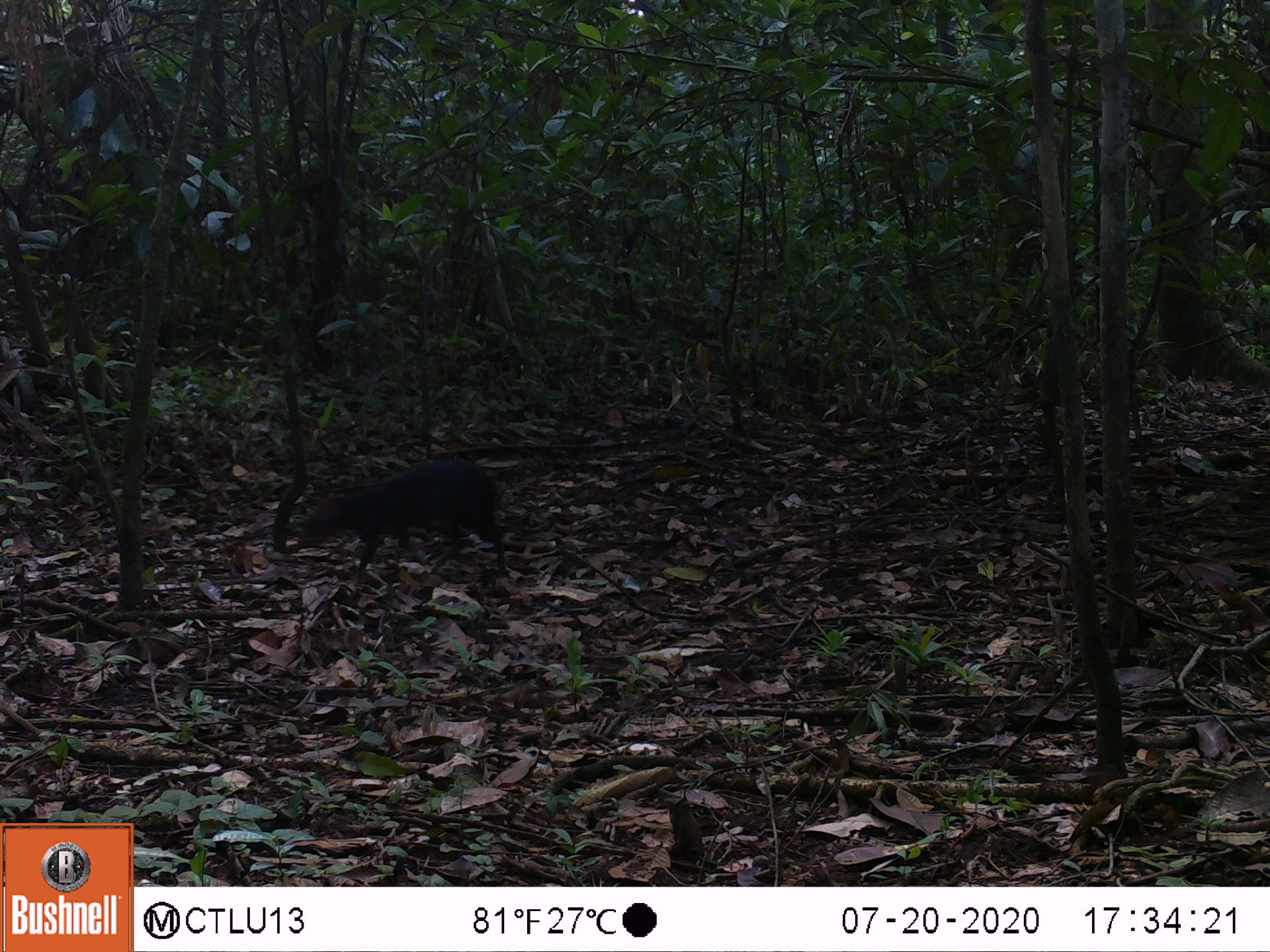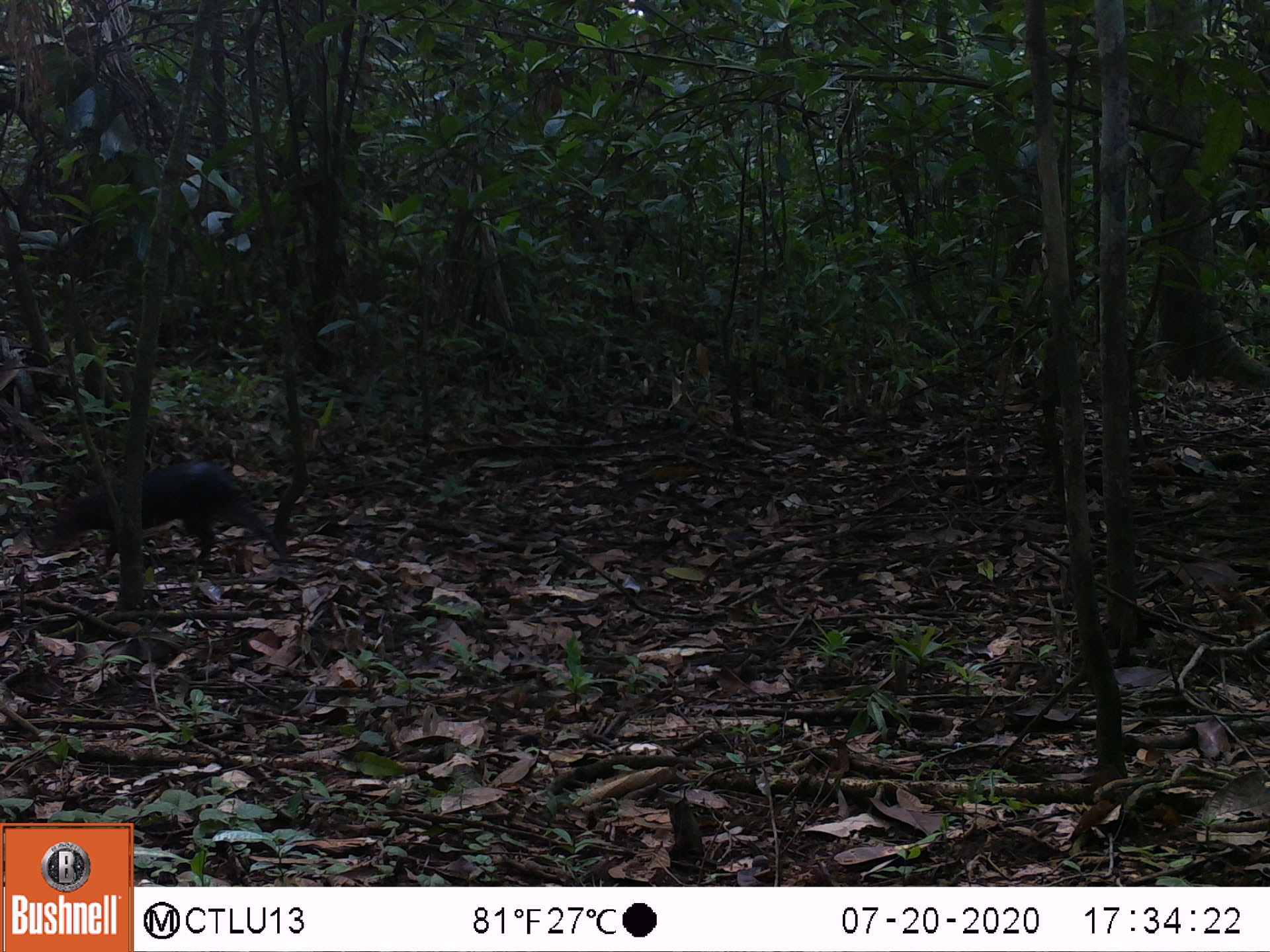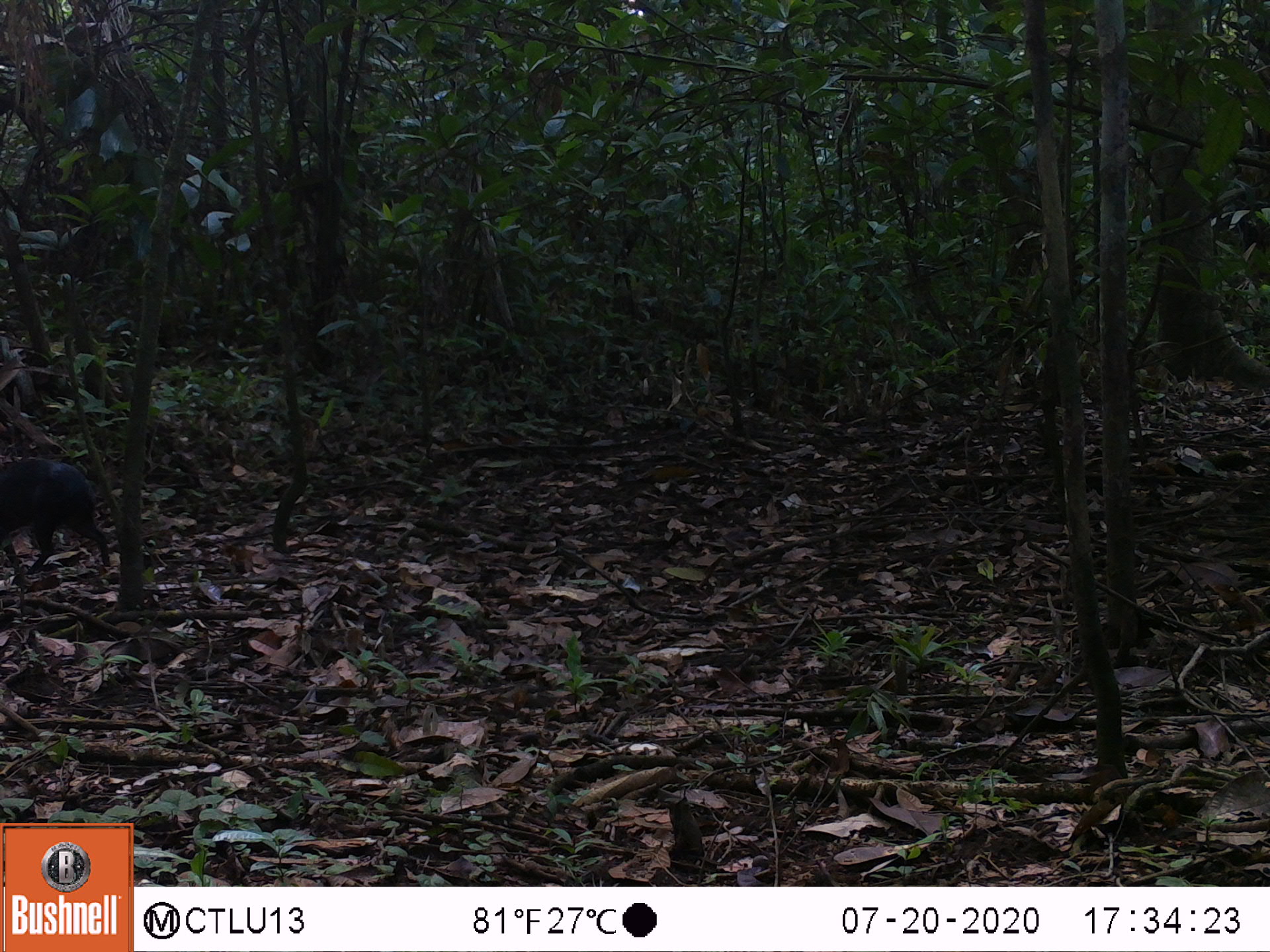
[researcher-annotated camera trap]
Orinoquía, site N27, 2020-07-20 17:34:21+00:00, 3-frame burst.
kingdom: Animalia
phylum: Chordata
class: Mammalia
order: Rodentia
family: Dasyproctidae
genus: Dasyprocta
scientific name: Dasyprocta fuliginosa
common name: black agouti